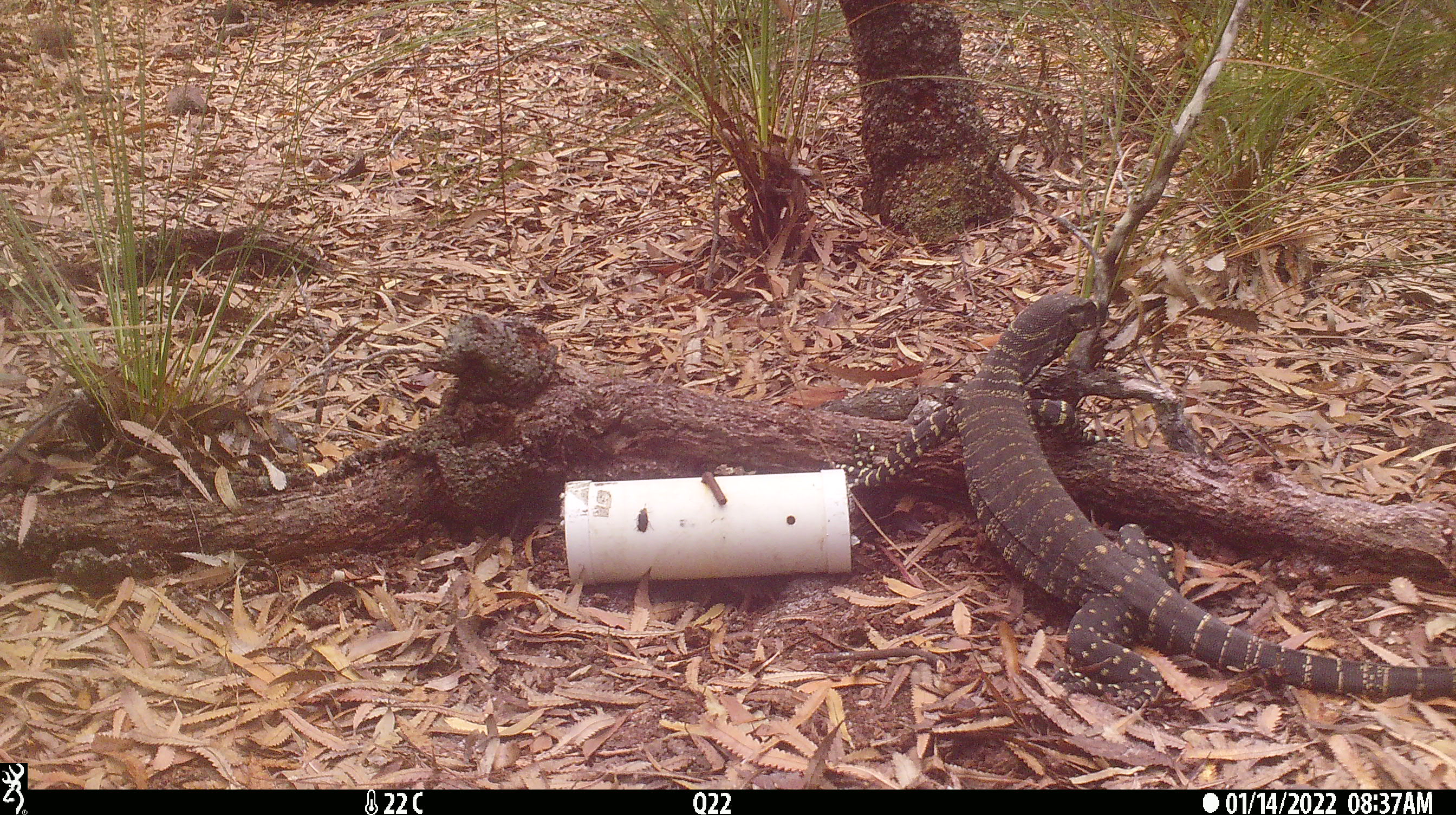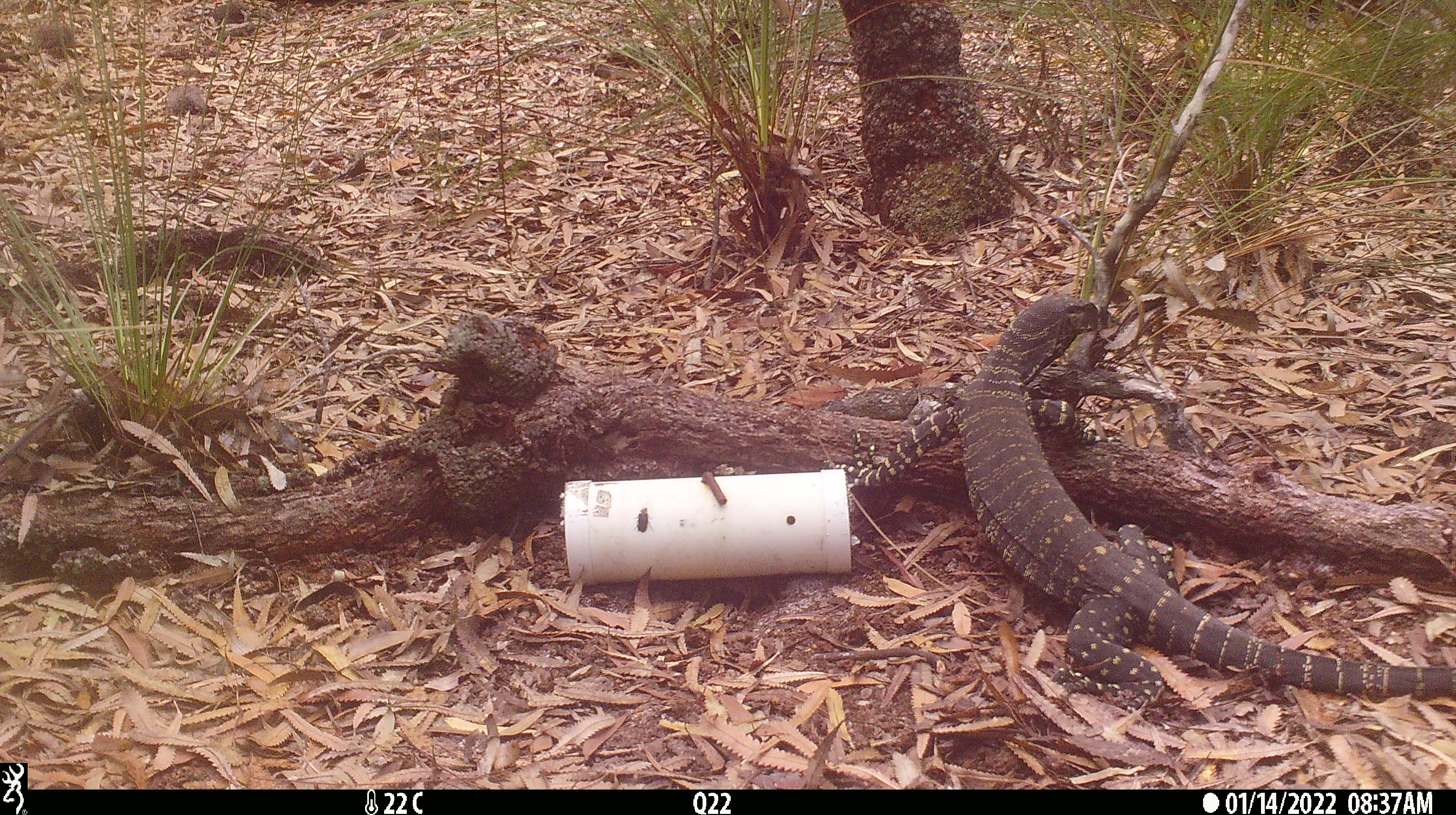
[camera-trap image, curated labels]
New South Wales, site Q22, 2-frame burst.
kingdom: Animalia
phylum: Chordata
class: Reptilia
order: Squamata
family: Varanidae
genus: Varanus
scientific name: Varanus varius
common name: lace monitor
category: goanna